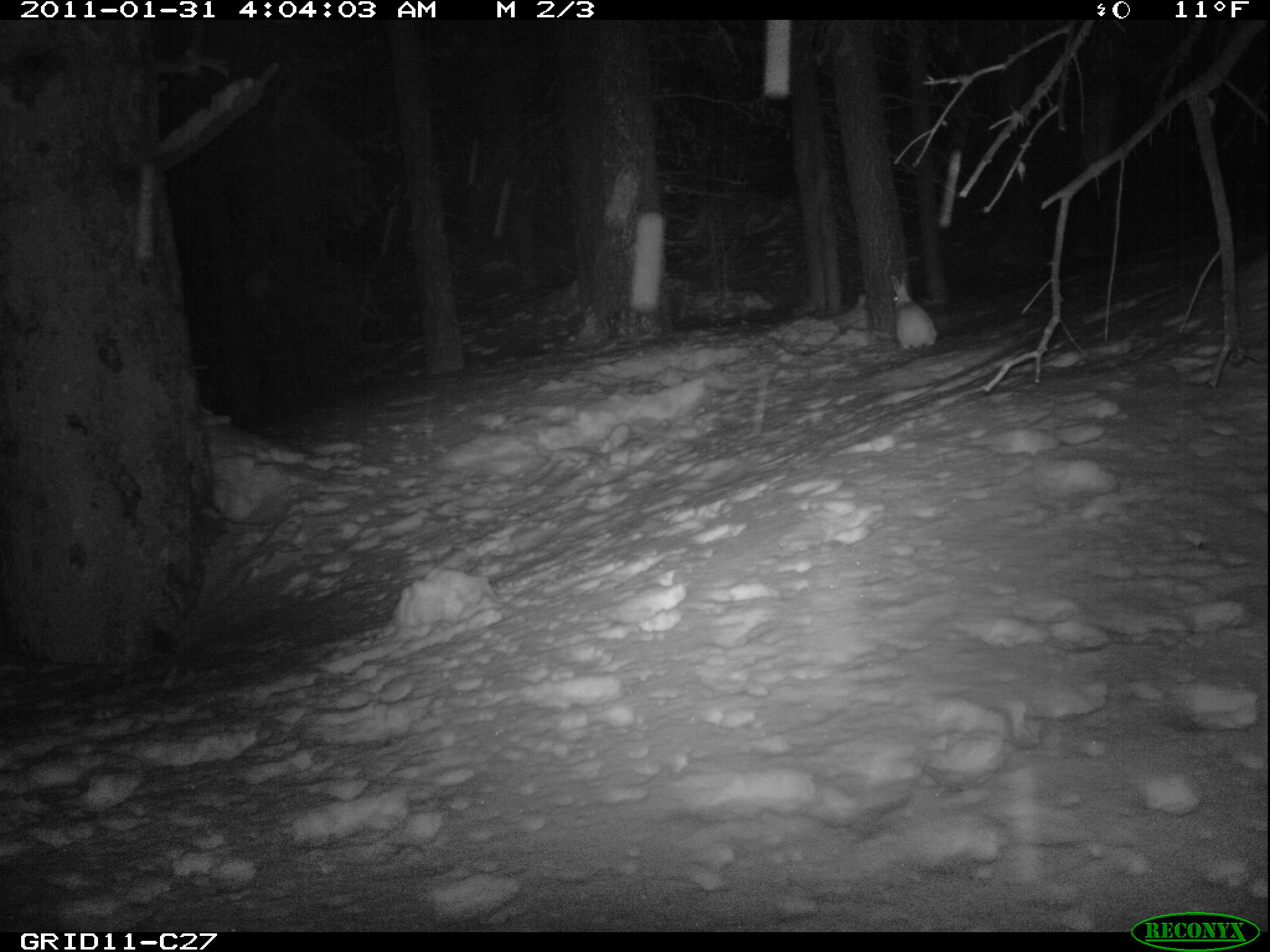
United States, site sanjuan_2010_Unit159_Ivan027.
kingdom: Animalia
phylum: Chordata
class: Mammalia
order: Lagomorpha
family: Leporidae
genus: Lepus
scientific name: Lepus americanus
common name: snowshoe hare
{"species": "Lepus americanus (snowshoe hare)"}